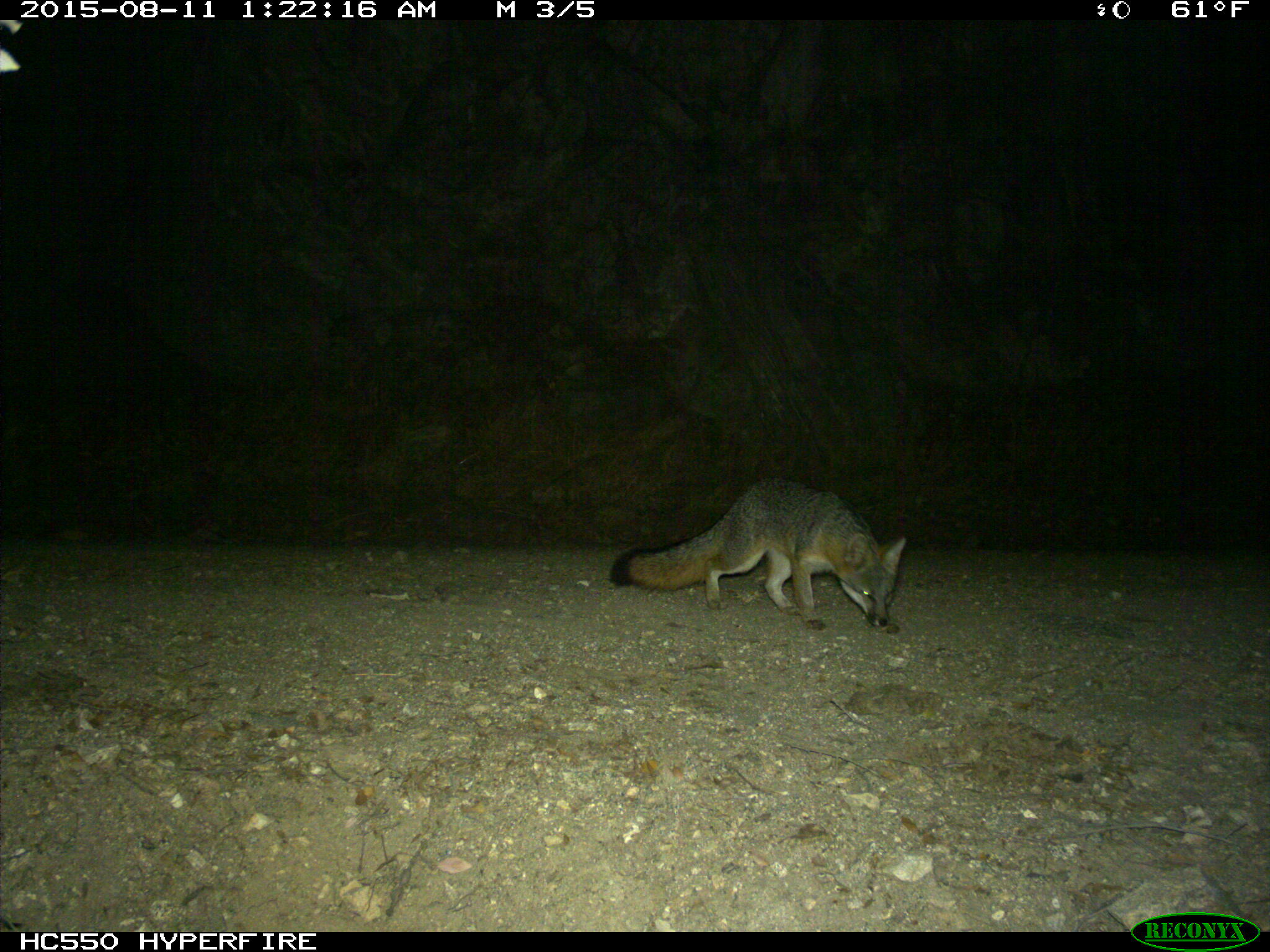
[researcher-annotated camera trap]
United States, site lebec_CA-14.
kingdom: Animalia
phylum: Chordata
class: Mammalia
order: Carnivora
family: Canidae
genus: Urocyon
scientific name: Urocyon cinereoargenteus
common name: gray fox